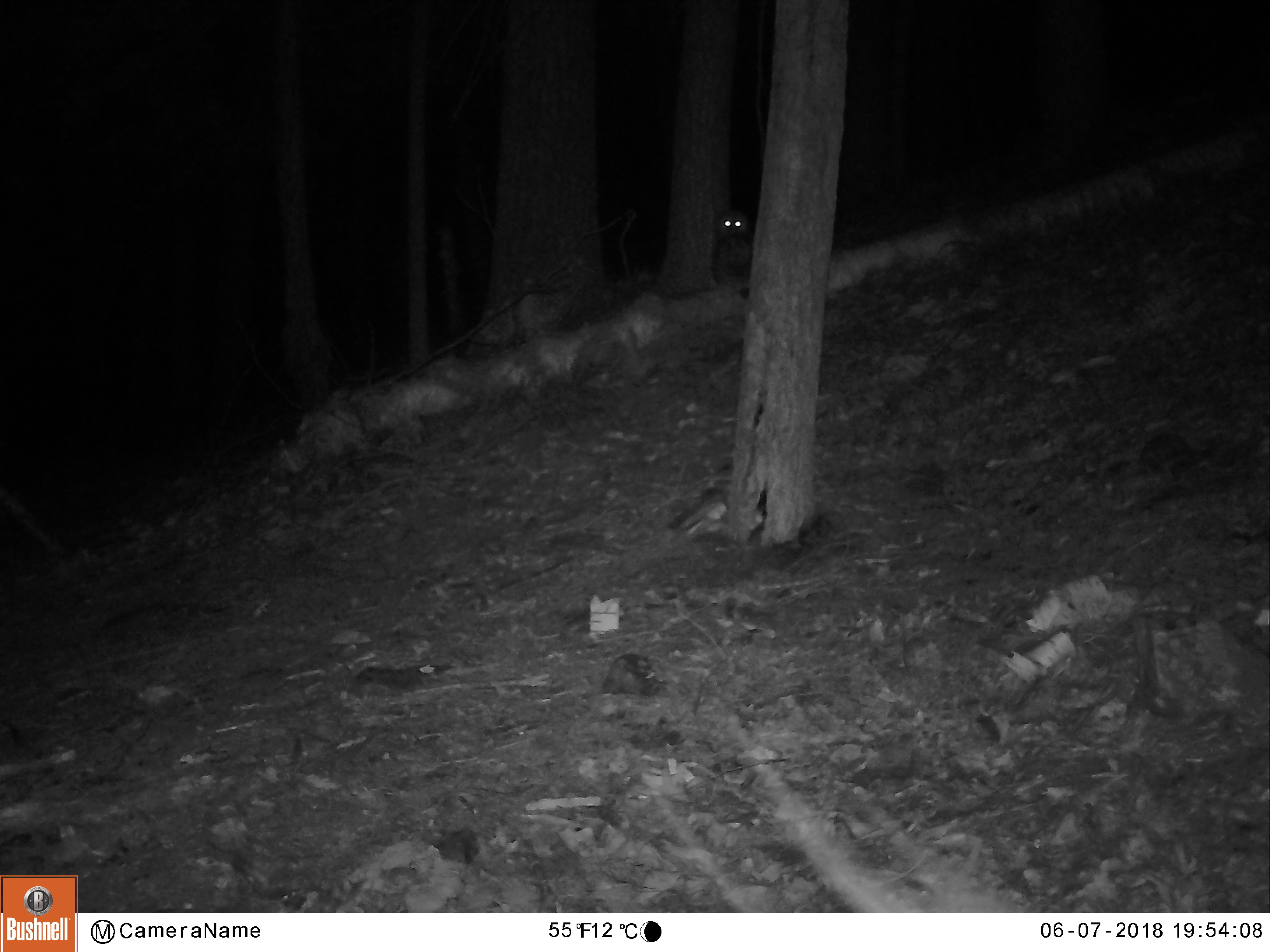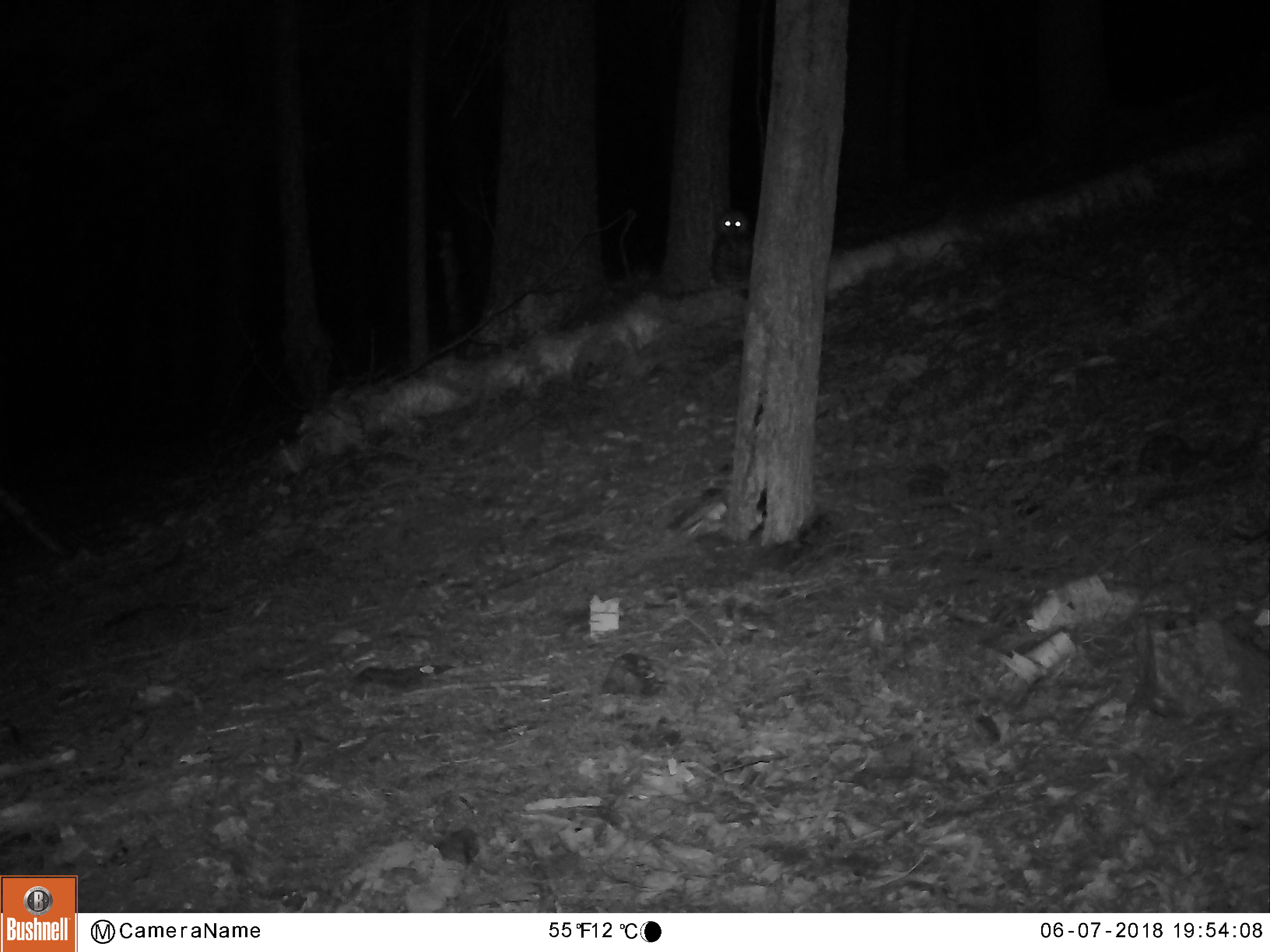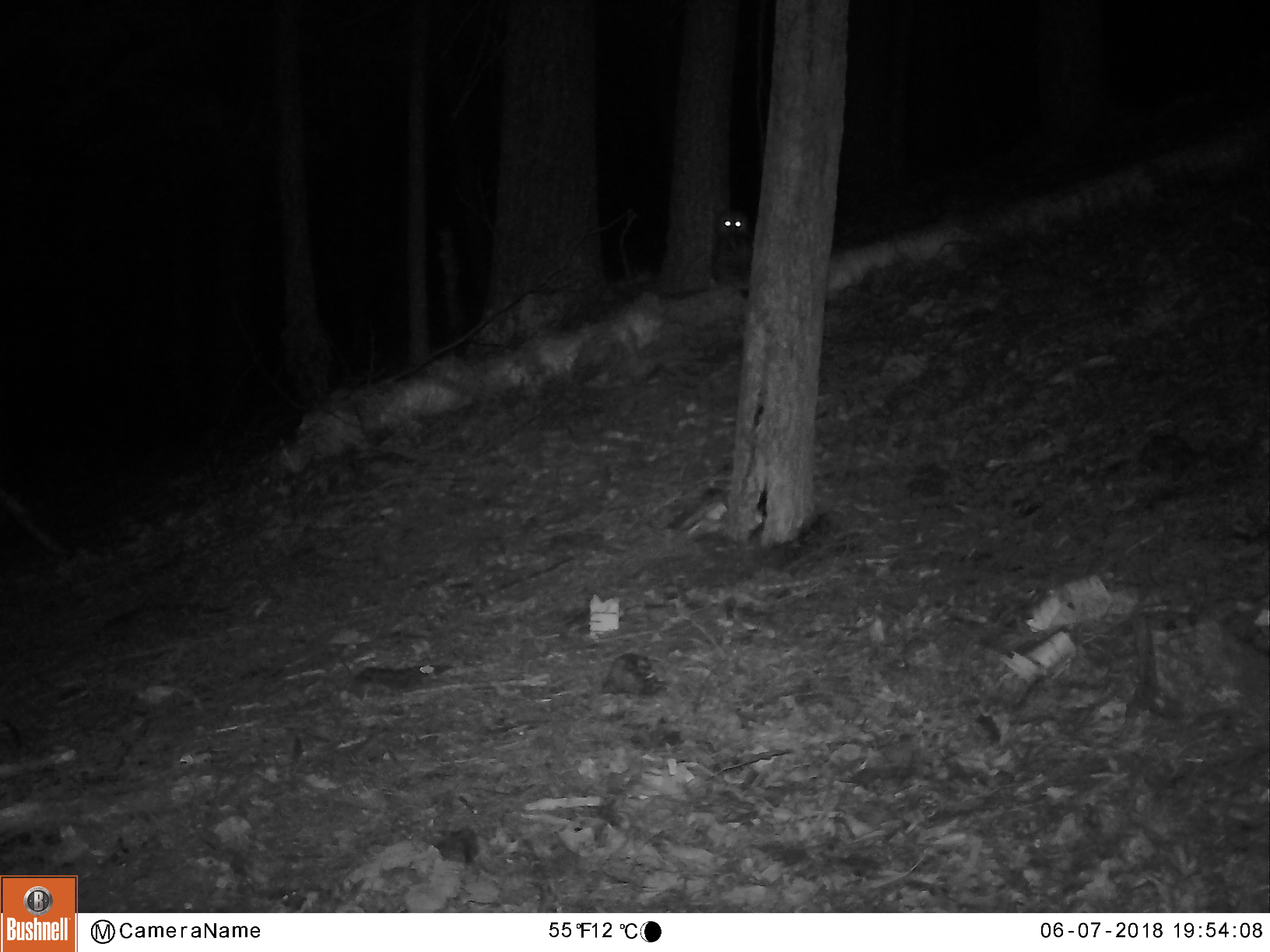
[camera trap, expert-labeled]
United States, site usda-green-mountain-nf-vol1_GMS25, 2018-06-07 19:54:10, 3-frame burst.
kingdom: Animalia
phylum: Chordata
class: Aves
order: Strigiformes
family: Strigidae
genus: Strix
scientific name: Strix varia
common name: barred owl